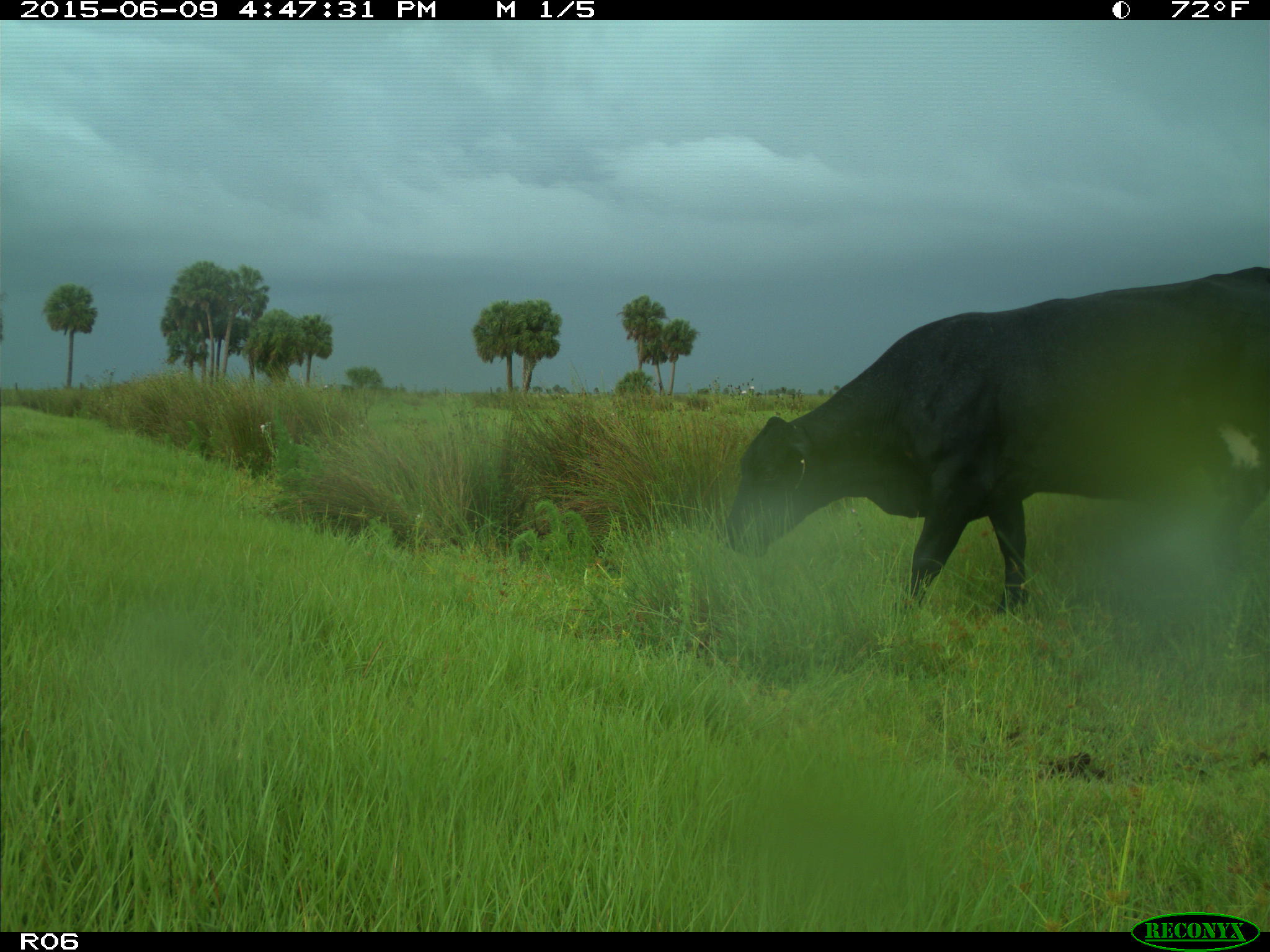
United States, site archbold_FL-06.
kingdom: Animalia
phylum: Chordata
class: Mammalia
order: Artiodactyla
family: Bovidae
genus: Bos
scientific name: Bos taurus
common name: domestic cow